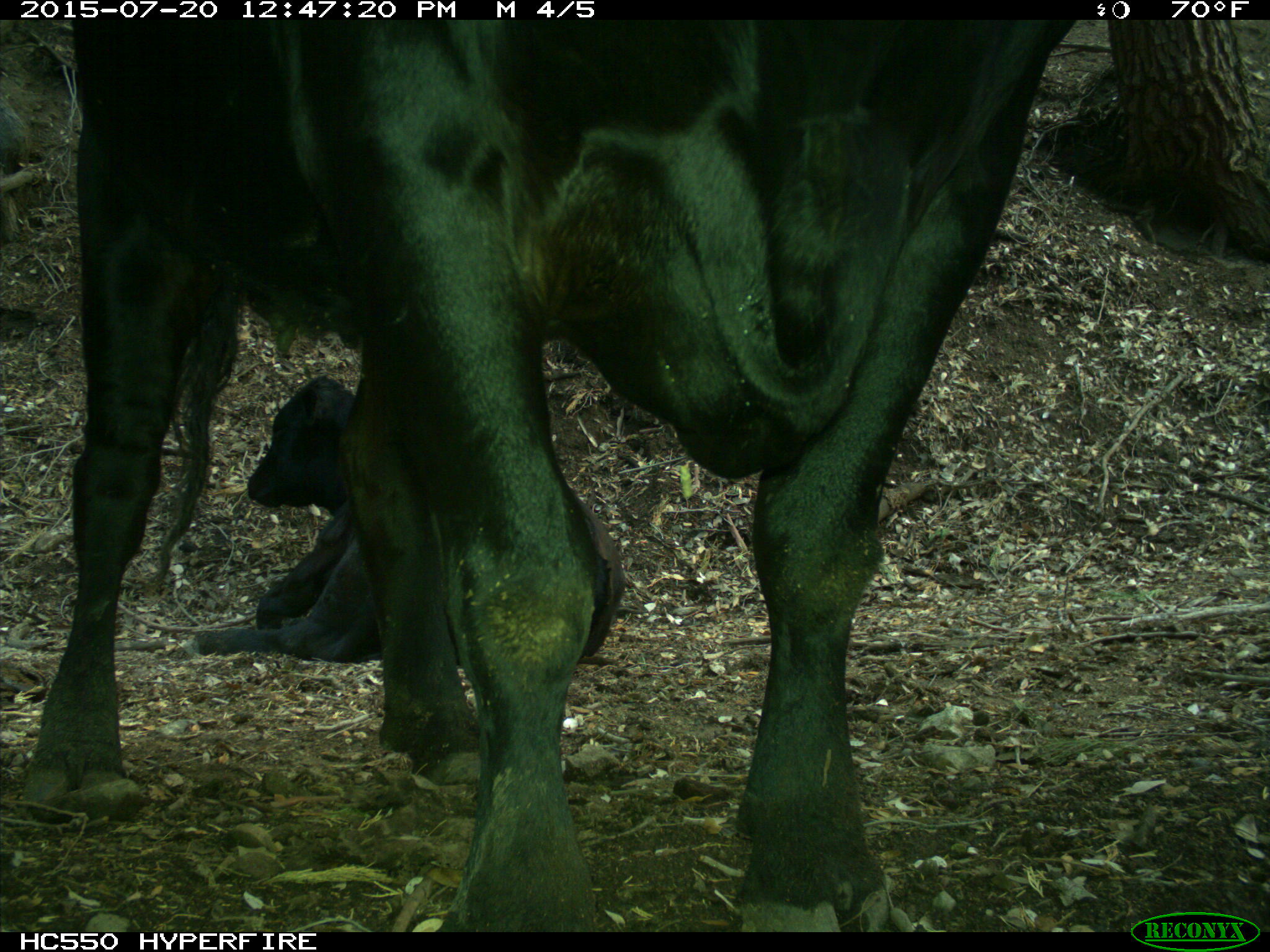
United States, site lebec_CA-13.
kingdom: Animalia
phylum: Chordata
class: Mammalia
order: Artiodactyla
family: Bovidae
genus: Bos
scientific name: Bos taurus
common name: domestic cow